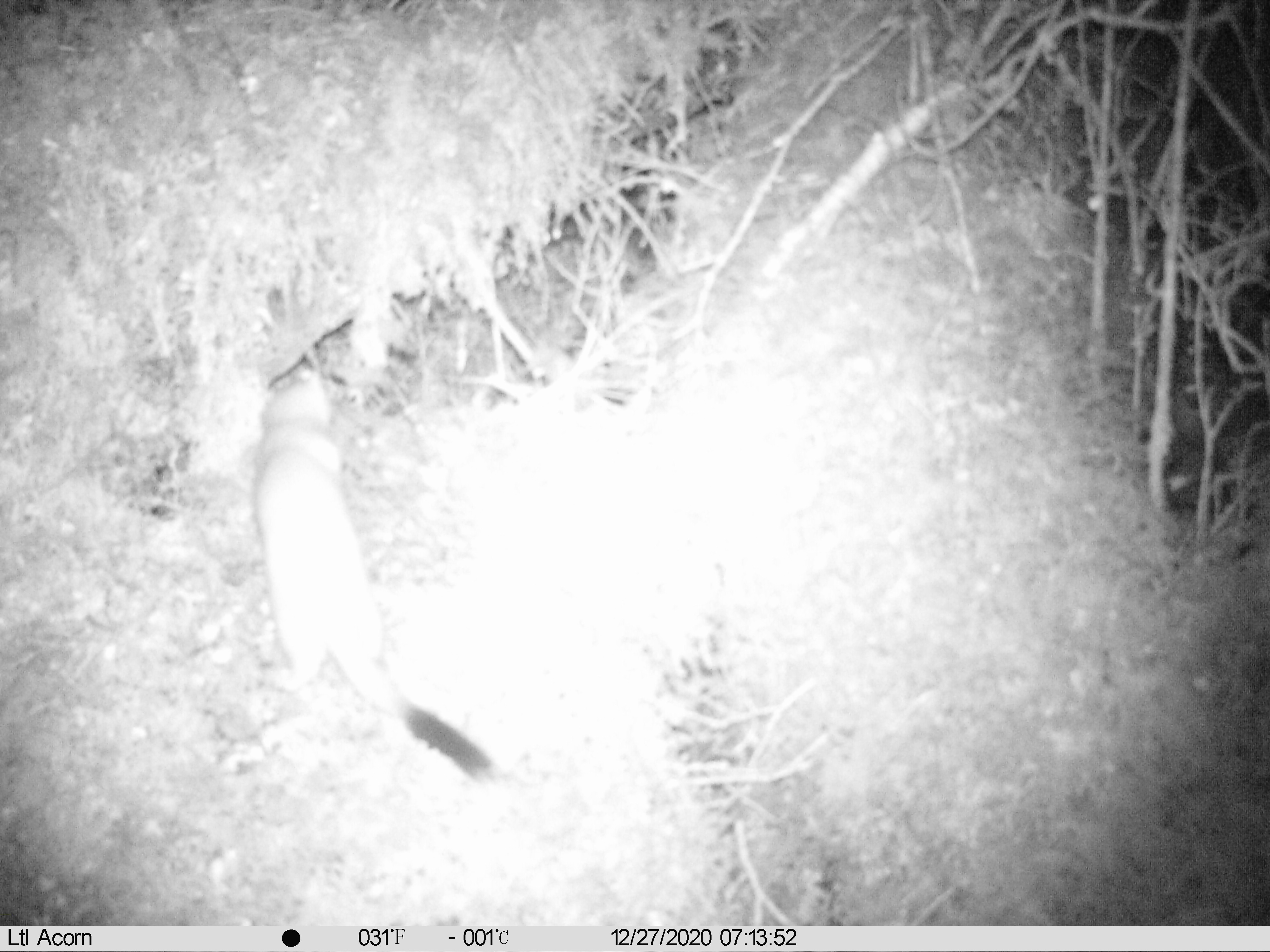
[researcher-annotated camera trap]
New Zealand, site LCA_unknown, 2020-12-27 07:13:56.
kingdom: Animalia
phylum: Chordata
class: Mammalia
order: Carnivora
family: Mustelidae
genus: Mustela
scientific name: Mustela erminea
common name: stoat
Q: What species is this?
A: Stoat (Mustela erminea).